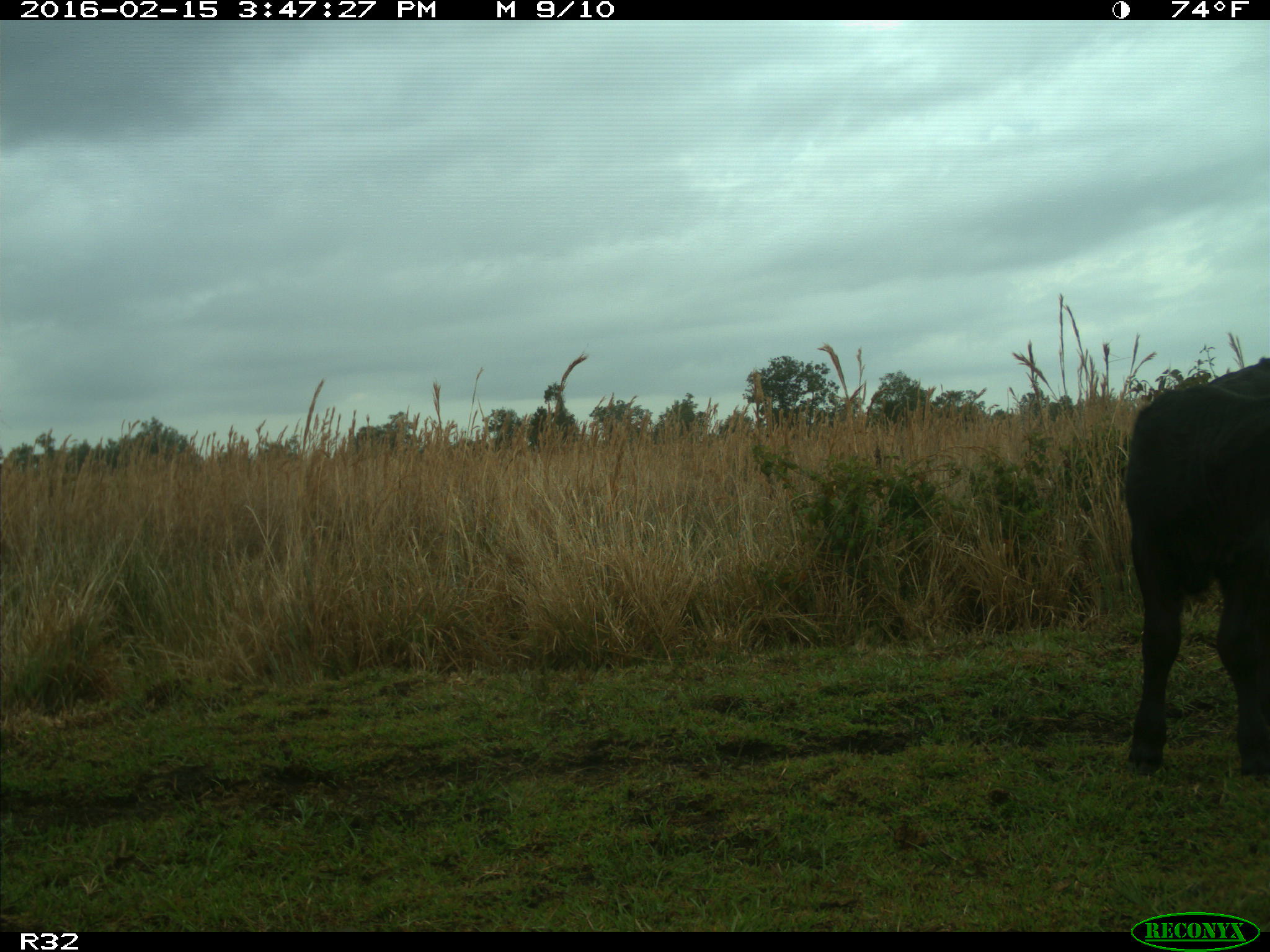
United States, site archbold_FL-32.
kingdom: Animalia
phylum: Chordata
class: Mammalia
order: Artiodactyla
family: Bovidae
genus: Bos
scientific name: Bos taurus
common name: domestic cow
Bos taurus (domestic cow).